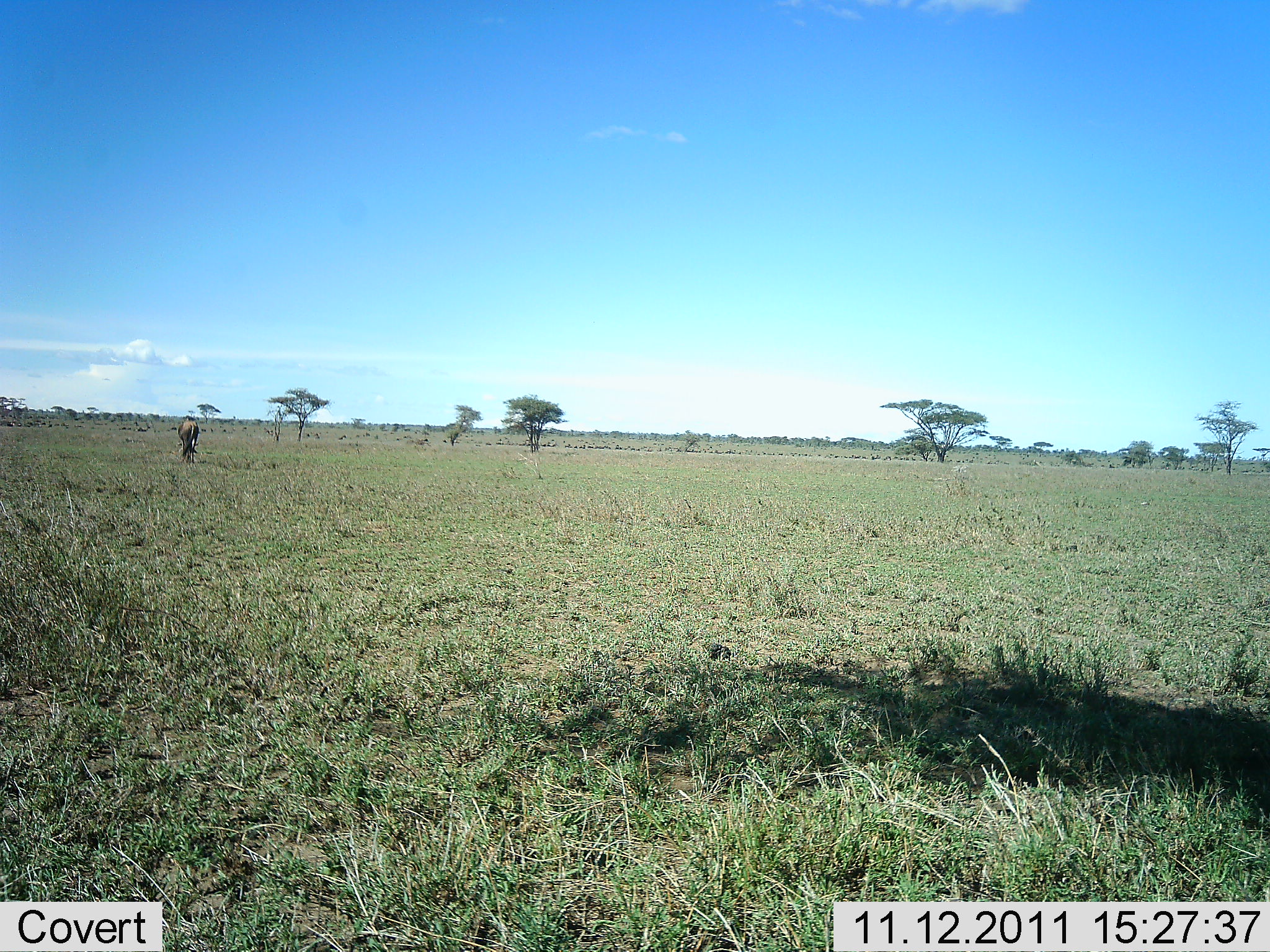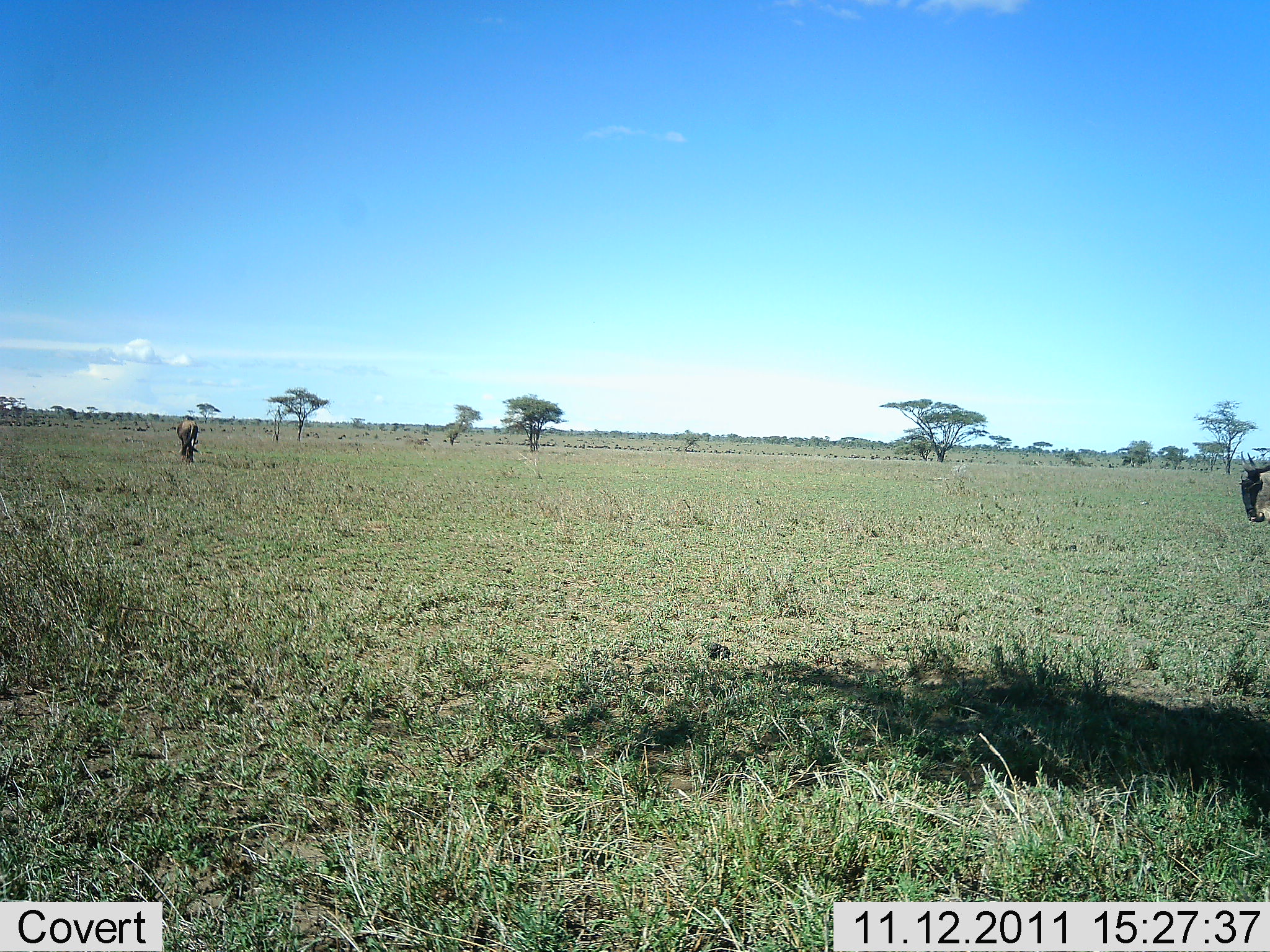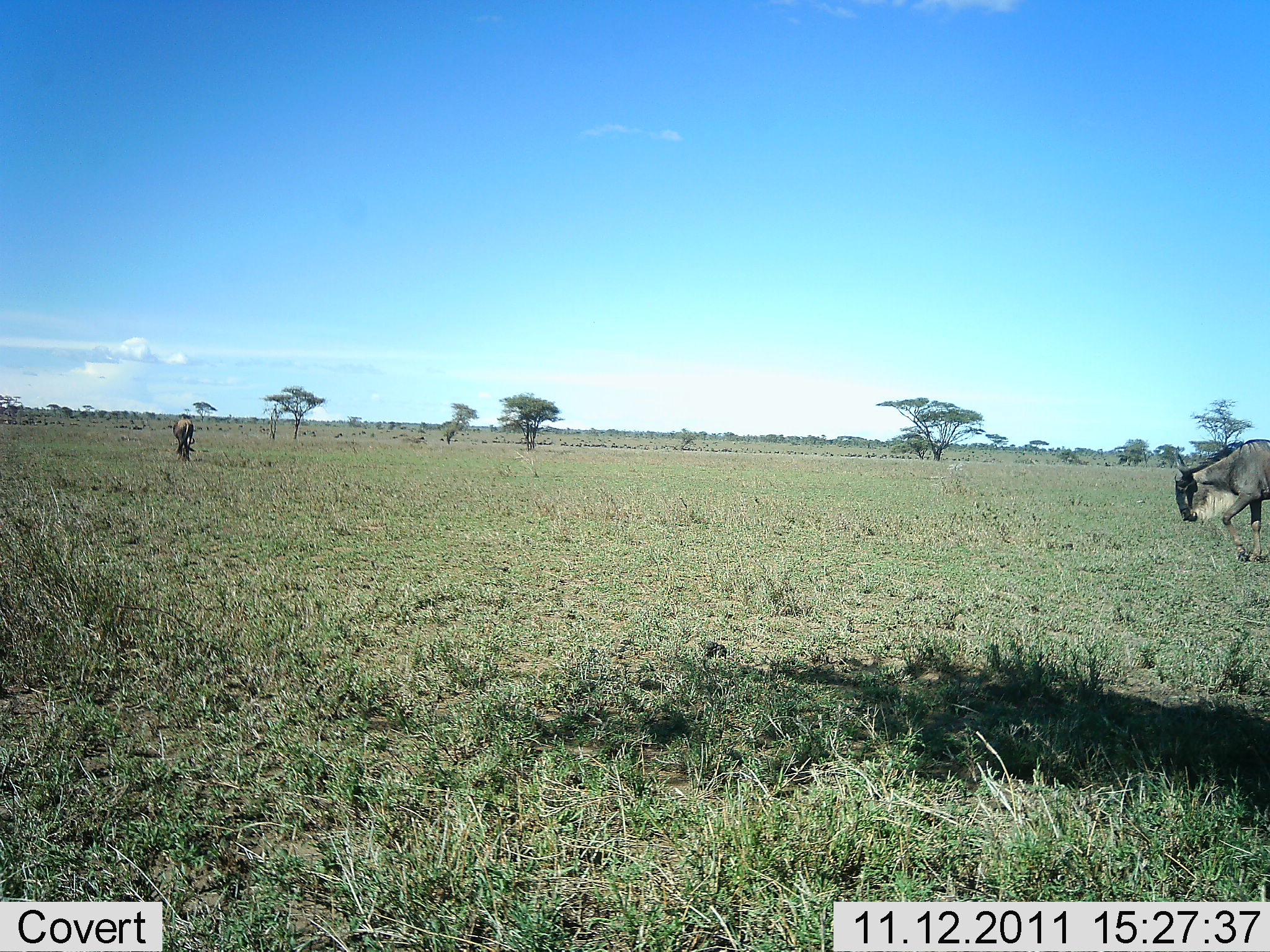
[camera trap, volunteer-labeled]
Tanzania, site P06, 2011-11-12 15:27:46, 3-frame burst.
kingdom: Animalia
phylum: Chordata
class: Mammalia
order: Artiodactyla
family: Bovidae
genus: Connochaetes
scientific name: Connochaetes taurinus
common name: blue wildebeest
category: wildebeest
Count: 2.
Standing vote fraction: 27%.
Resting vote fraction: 0%.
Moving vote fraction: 91%.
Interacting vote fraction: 0%.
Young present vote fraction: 0%.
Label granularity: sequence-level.